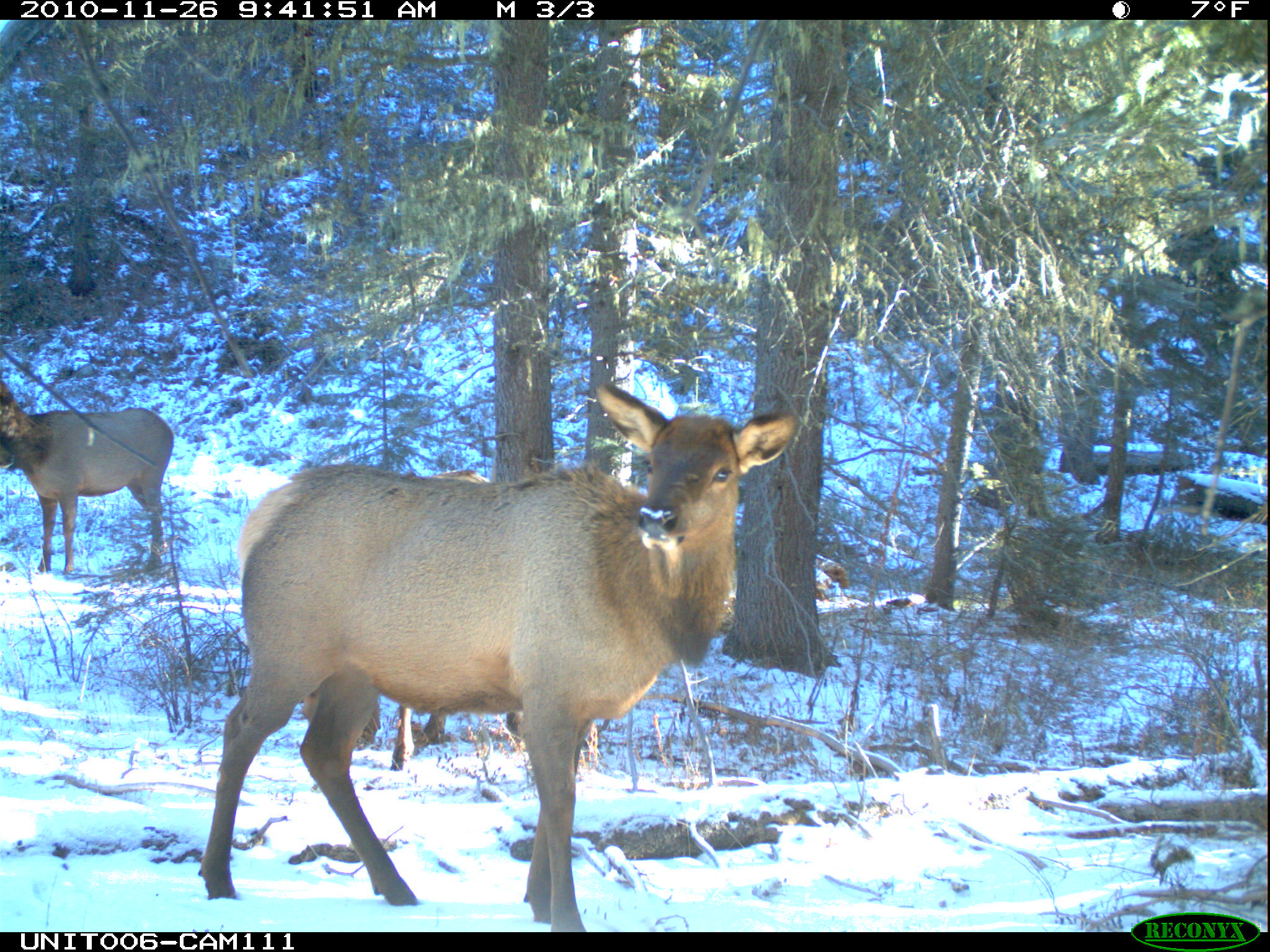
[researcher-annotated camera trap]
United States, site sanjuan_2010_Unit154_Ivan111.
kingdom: Animalia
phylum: Chordata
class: Mammalia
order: Artiodactyla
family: Cervidae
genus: Cervus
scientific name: Cervus elaphus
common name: red deer